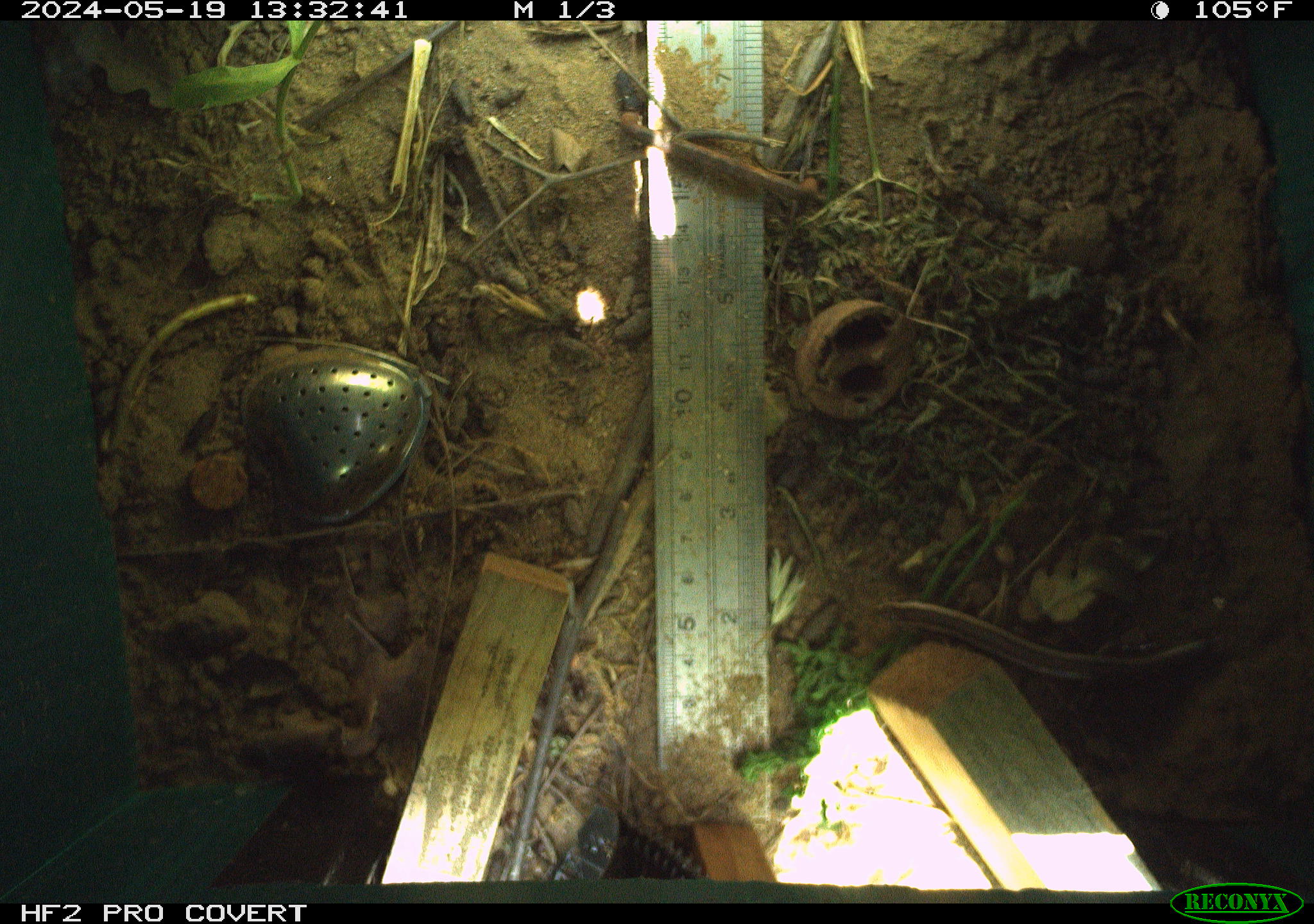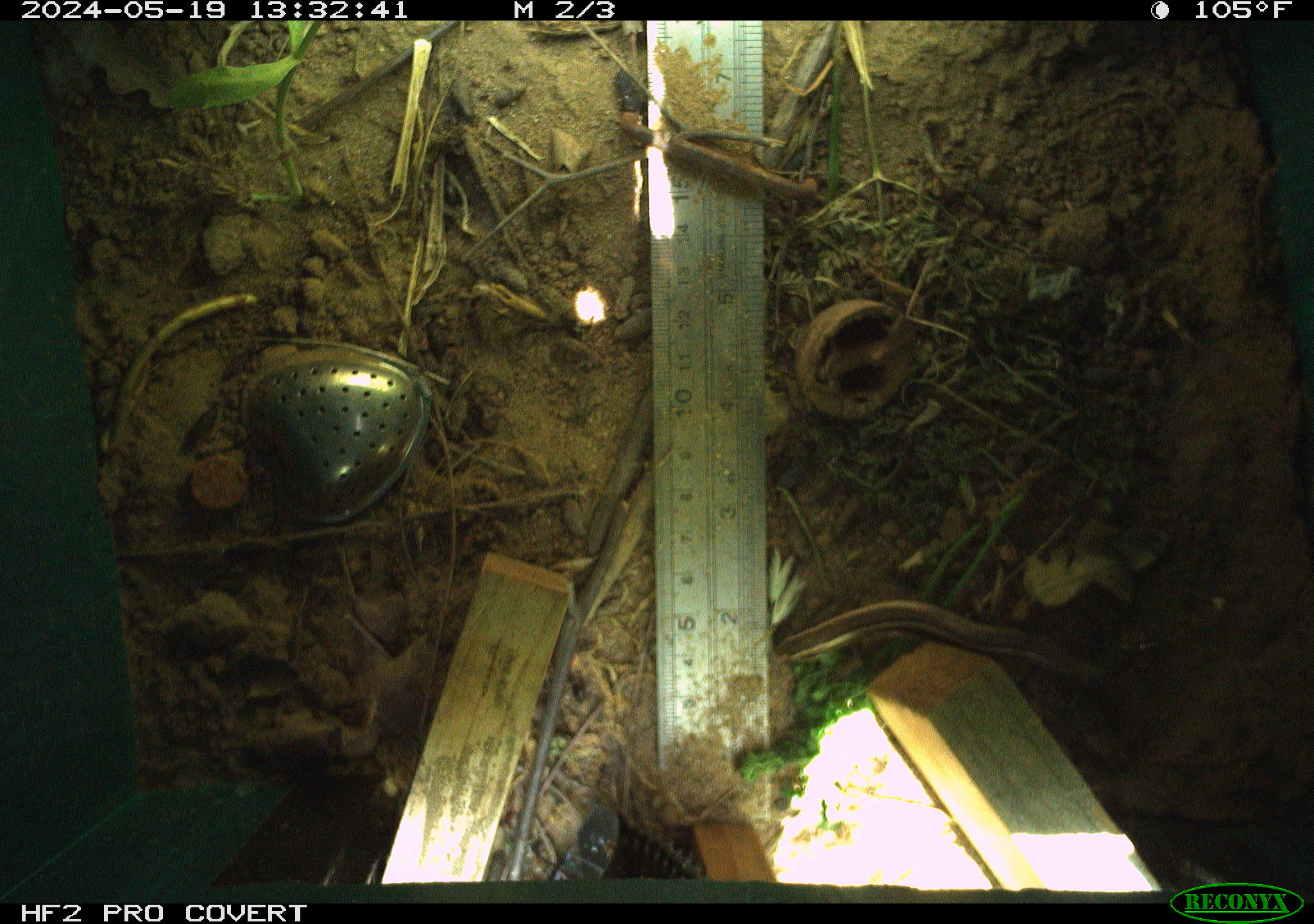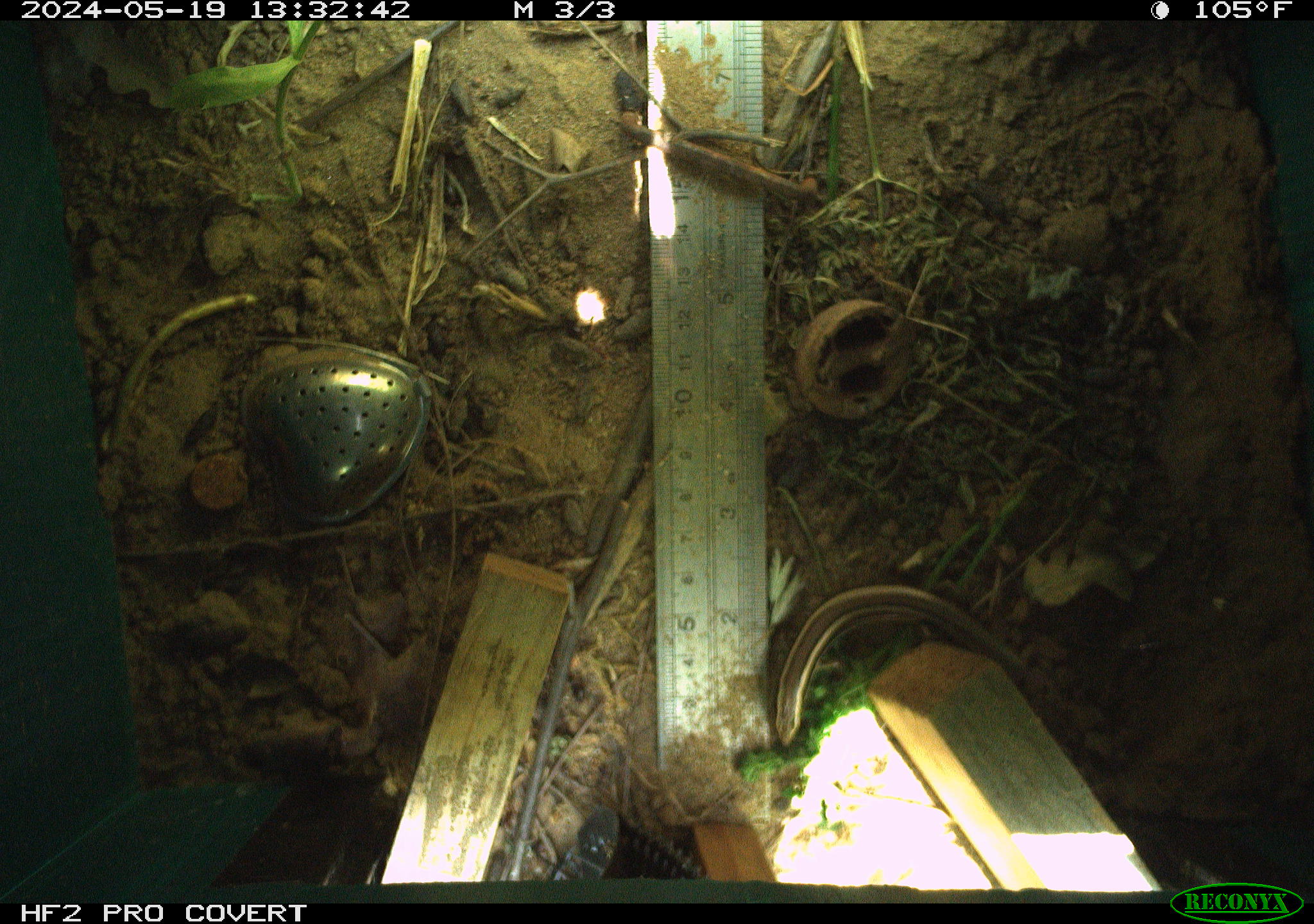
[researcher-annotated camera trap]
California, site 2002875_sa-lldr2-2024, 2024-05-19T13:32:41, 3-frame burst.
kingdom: Animalia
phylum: Chordata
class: Reptilia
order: Squamata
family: Scincidae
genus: Plestiodon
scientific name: Plestiodon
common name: blue-tailed skinks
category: plestiodon species